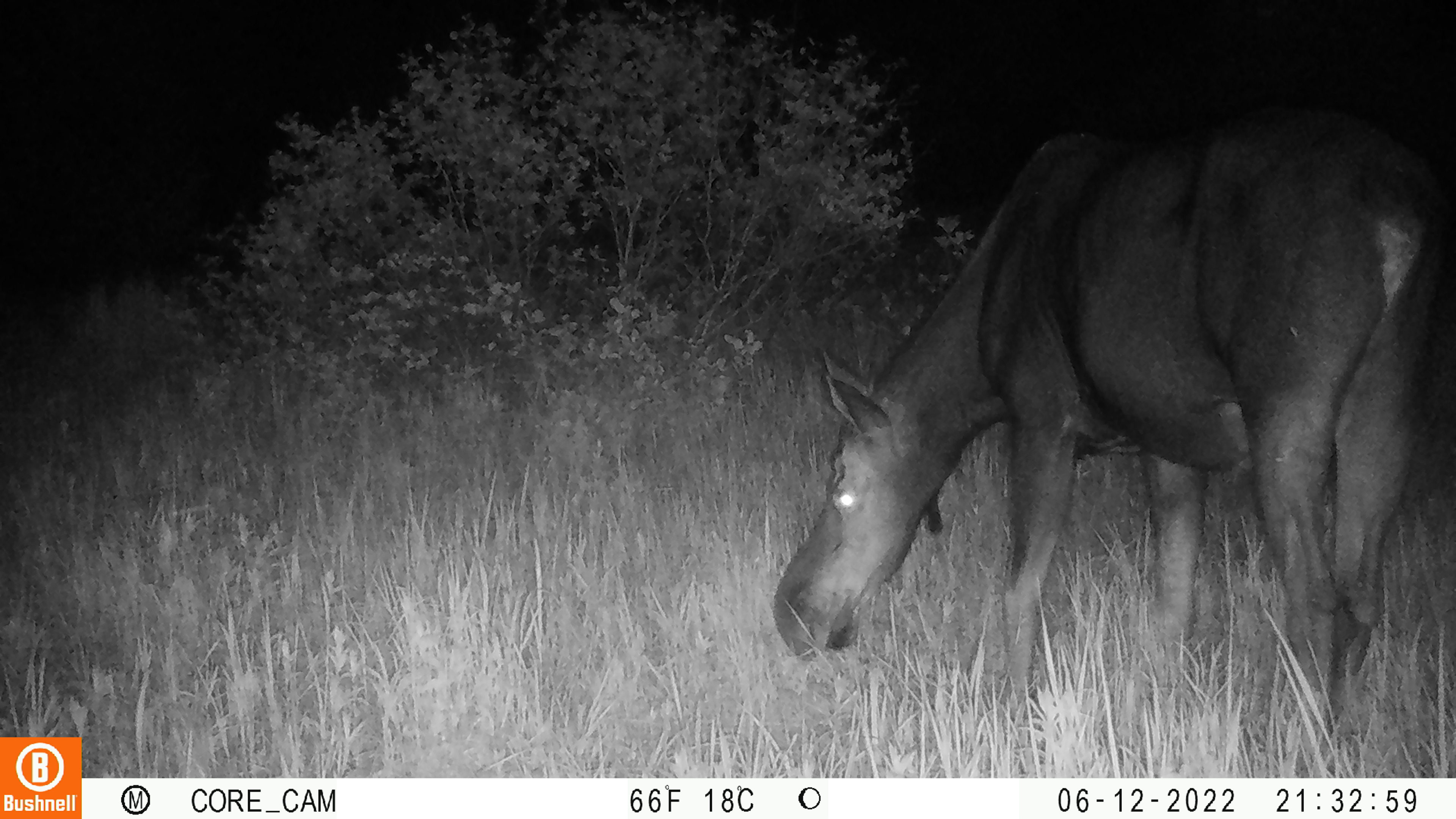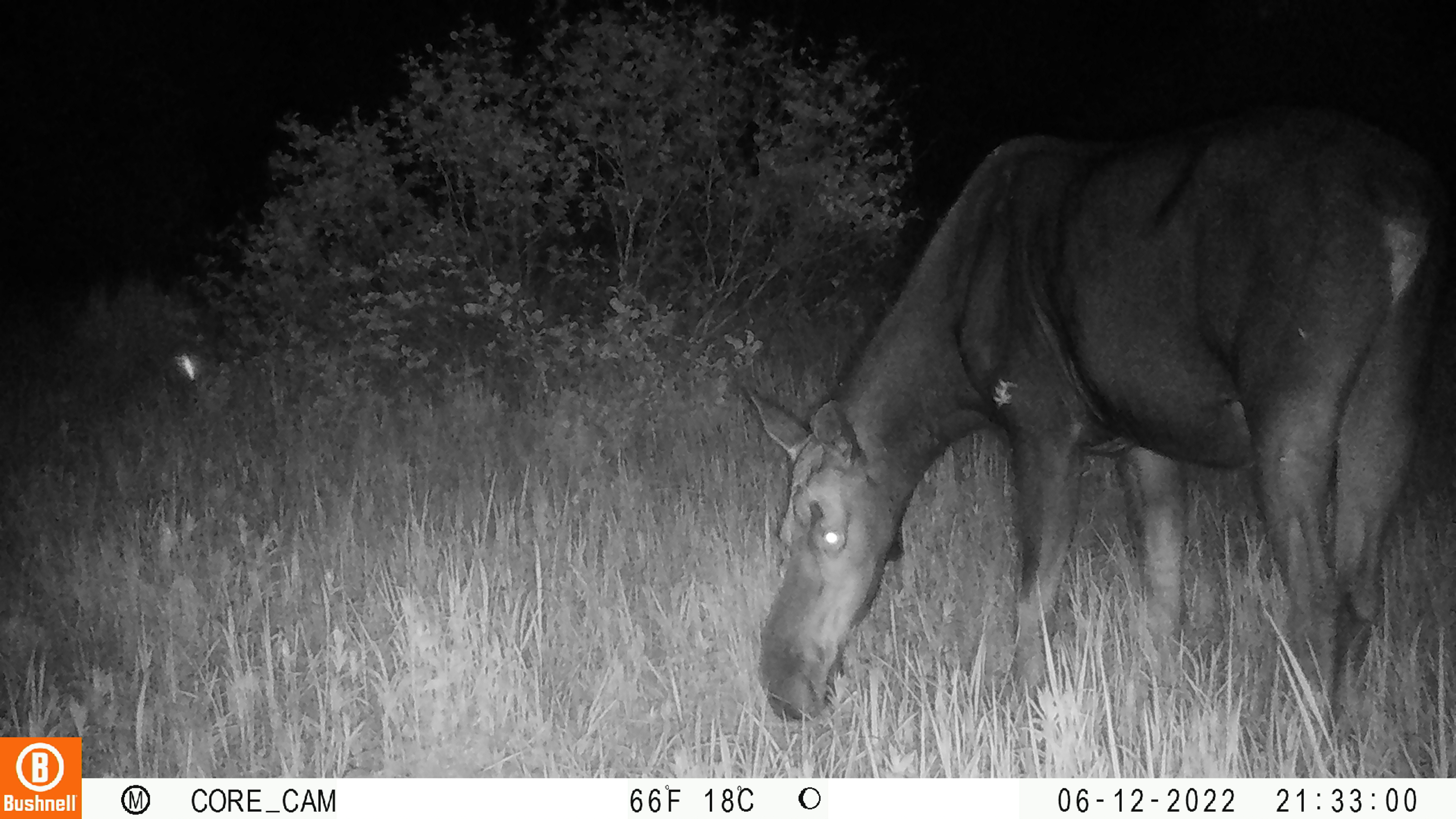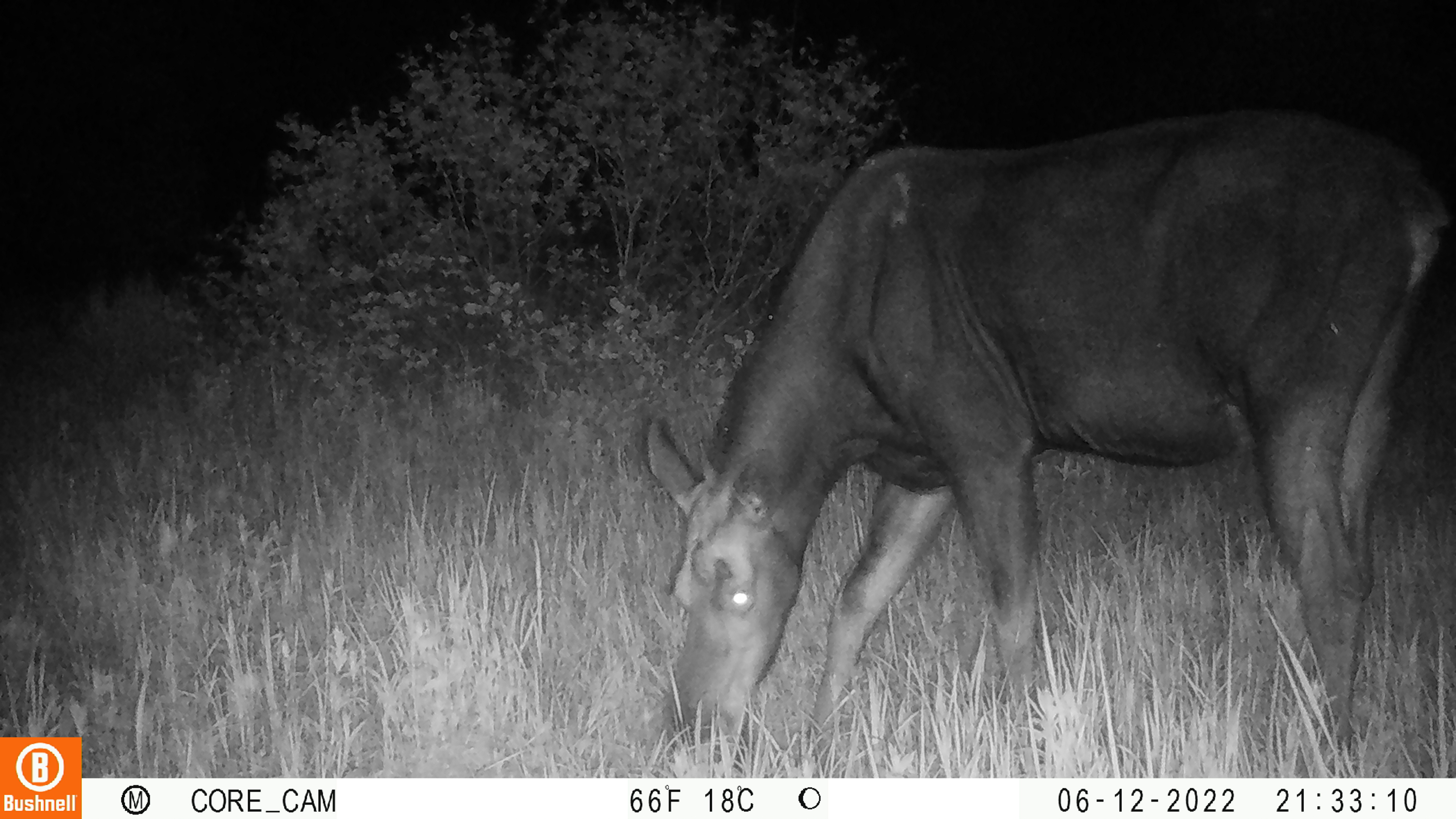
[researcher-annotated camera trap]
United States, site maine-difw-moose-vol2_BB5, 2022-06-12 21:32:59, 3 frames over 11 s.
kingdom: Animalia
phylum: Chordata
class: Mammalia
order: Artiodactyla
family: Cervidae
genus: Alces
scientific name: Alces alces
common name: moose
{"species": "moose (Alces alces)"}